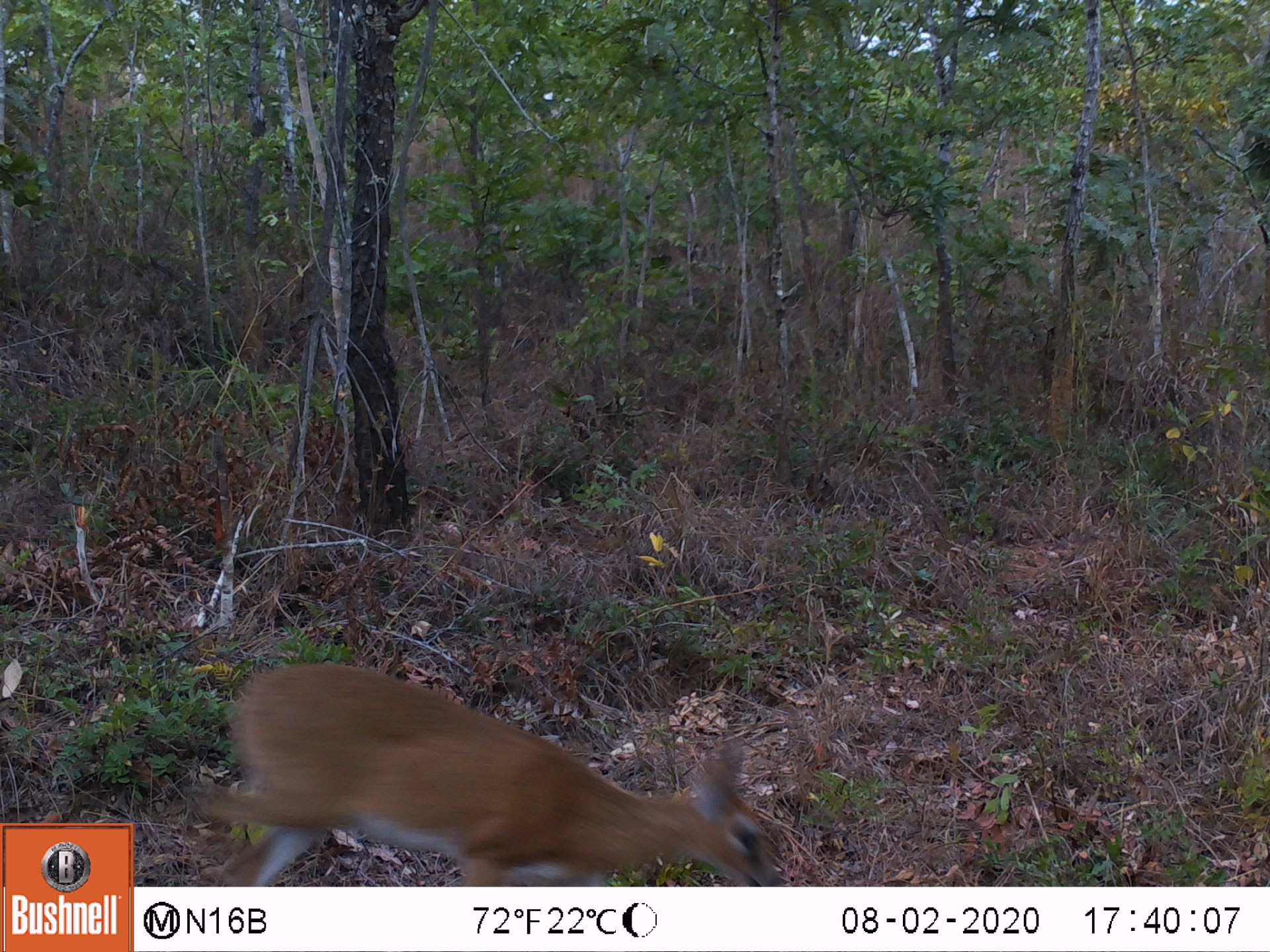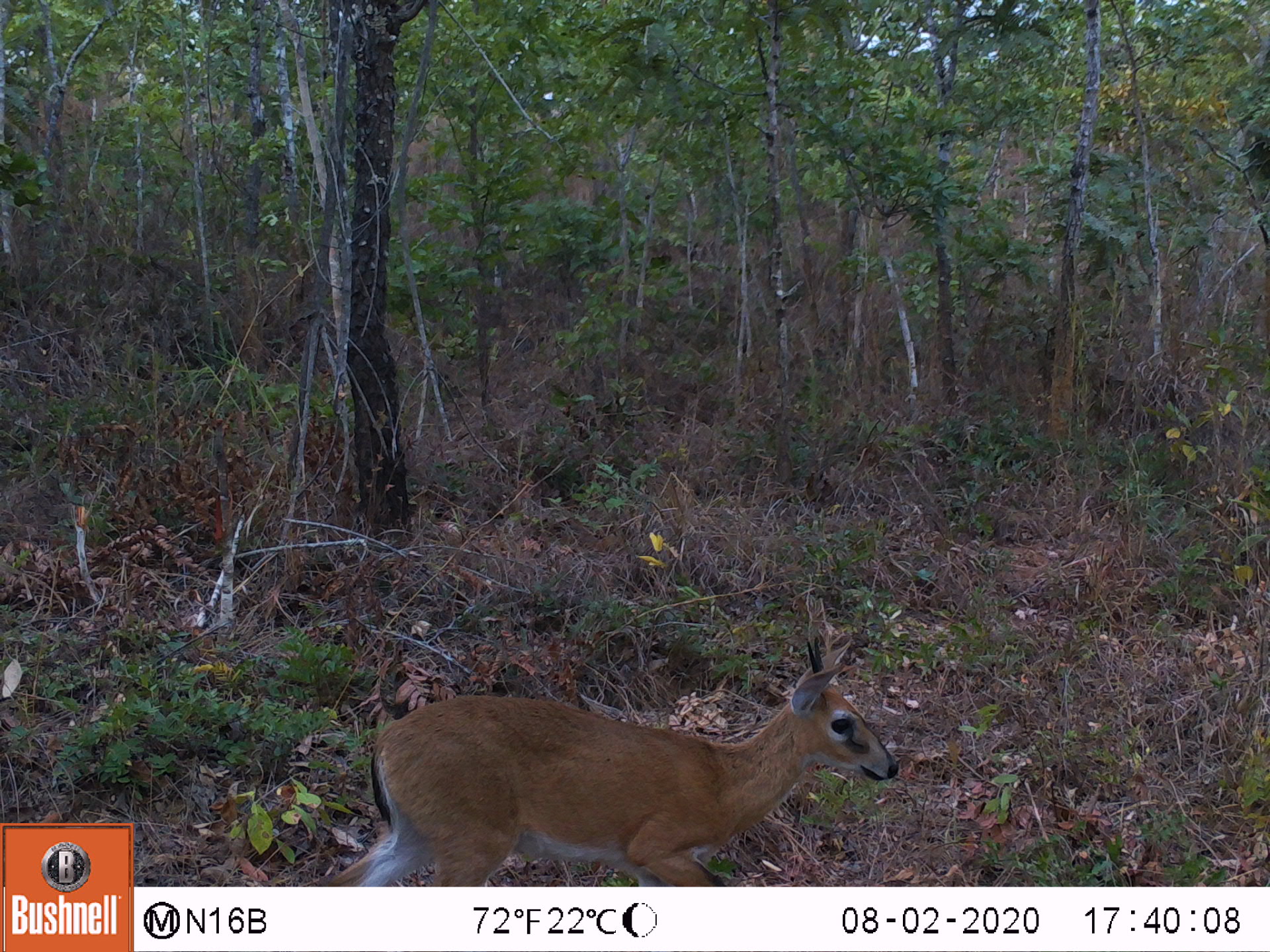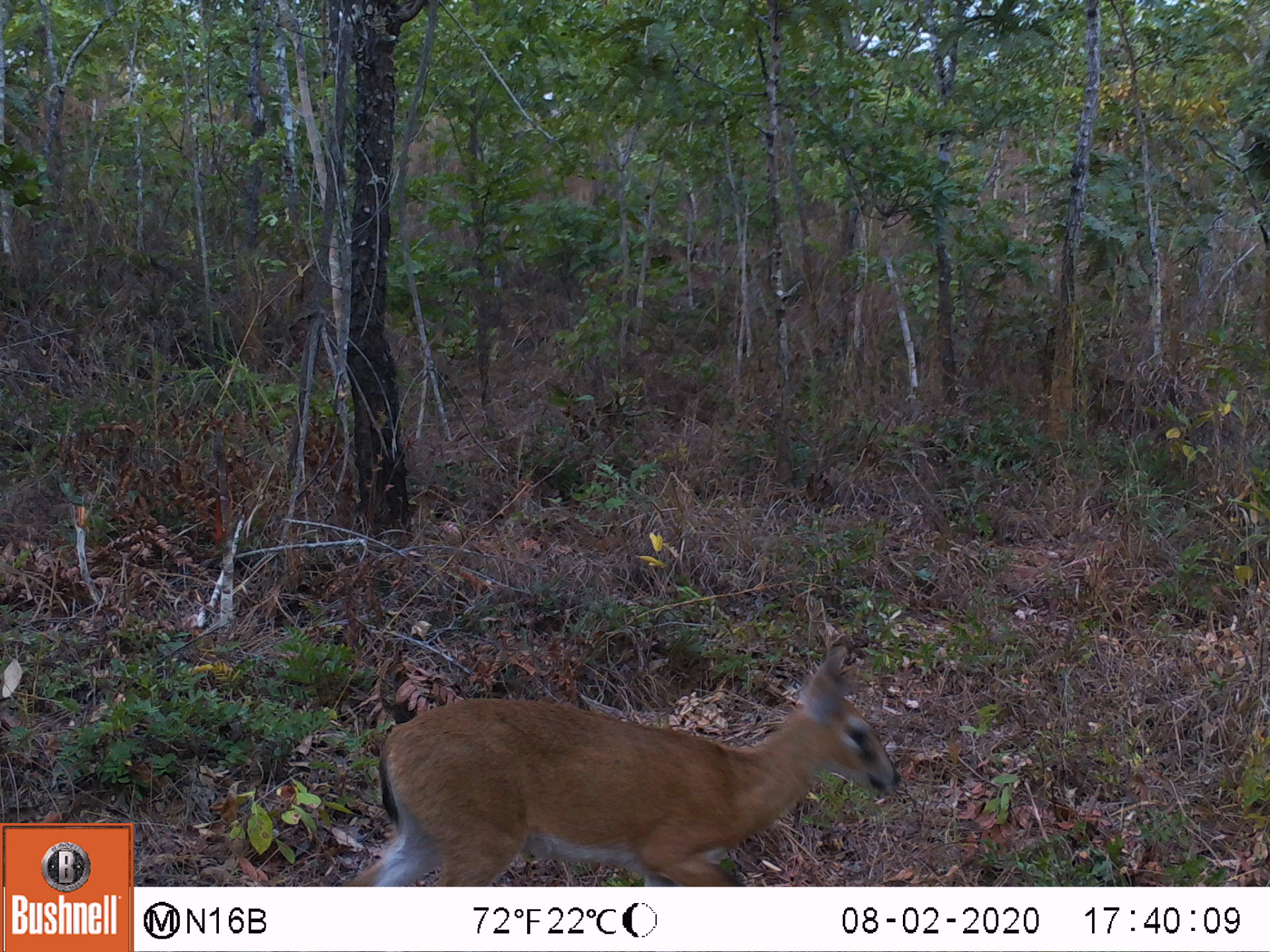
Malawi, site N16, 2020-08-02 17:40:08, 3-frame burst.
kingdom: Animalia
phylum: Chordata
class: Mammalia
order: Artiodactyla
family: Bovidae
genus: Sylvicapra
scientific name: Sylvicapra grimmia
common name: common duiker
Common duiker (Sylvicapra grimmia), count 1.